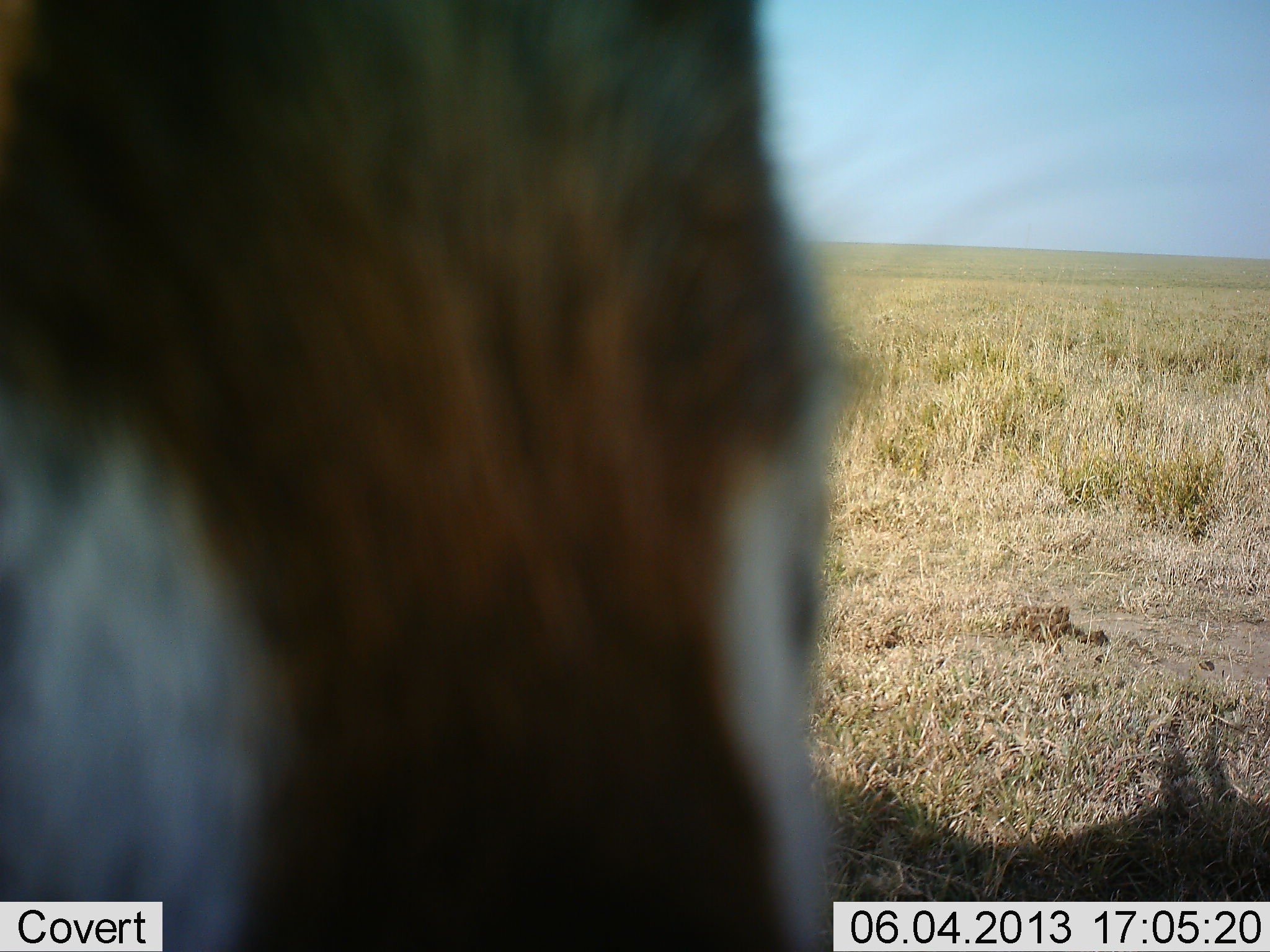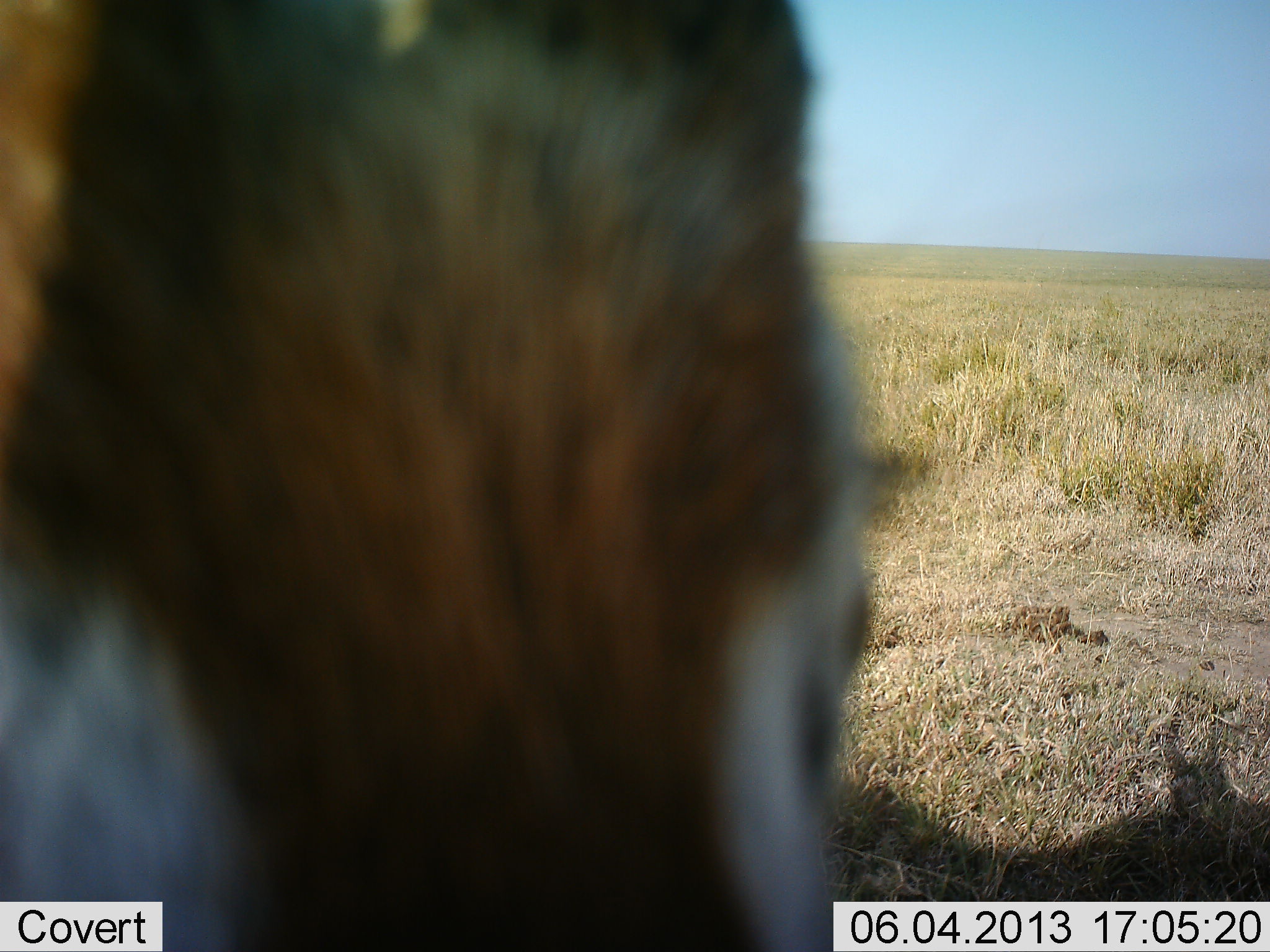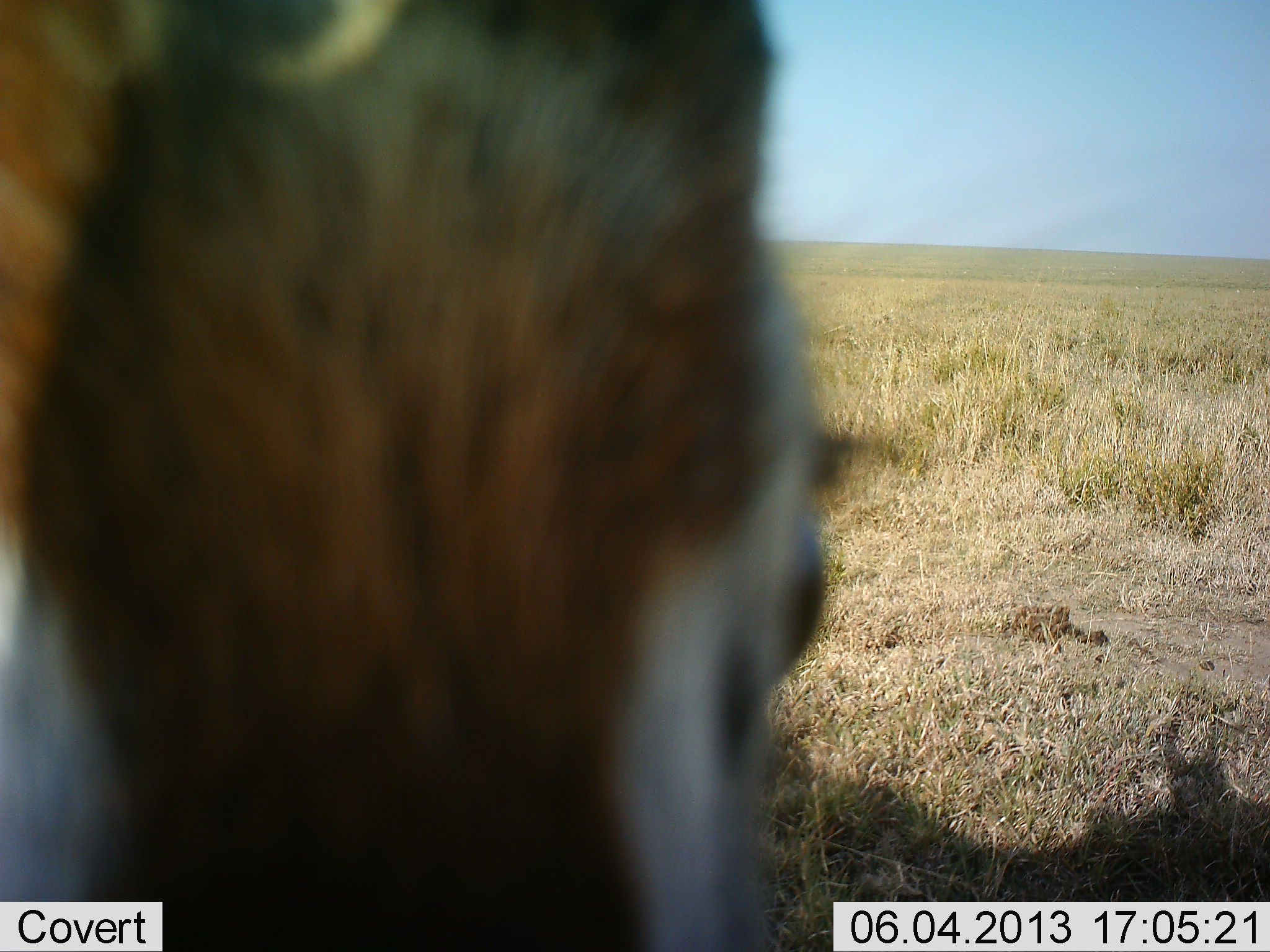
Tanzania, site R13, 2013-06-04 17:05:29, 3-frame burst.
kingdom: Animalia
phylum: Chordata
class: Mammalia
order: Artiodactyla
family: Bovidae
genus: Eudorcas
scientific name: Eudorcas thomsonii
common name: thomson's gazelle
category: gazellethomsons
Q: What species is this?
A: Gazellethomsons (thomson's gazelle) (Eudorcas thomsonii).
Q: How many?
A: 1.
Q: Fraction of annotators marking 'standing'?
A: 69%.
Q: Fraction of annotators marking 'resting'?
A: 6%.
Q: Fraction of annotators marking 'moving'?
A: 0%.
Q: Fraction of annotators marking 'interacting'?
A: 25%.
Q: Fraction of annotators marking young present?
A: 0%.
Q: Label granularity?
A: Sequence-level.